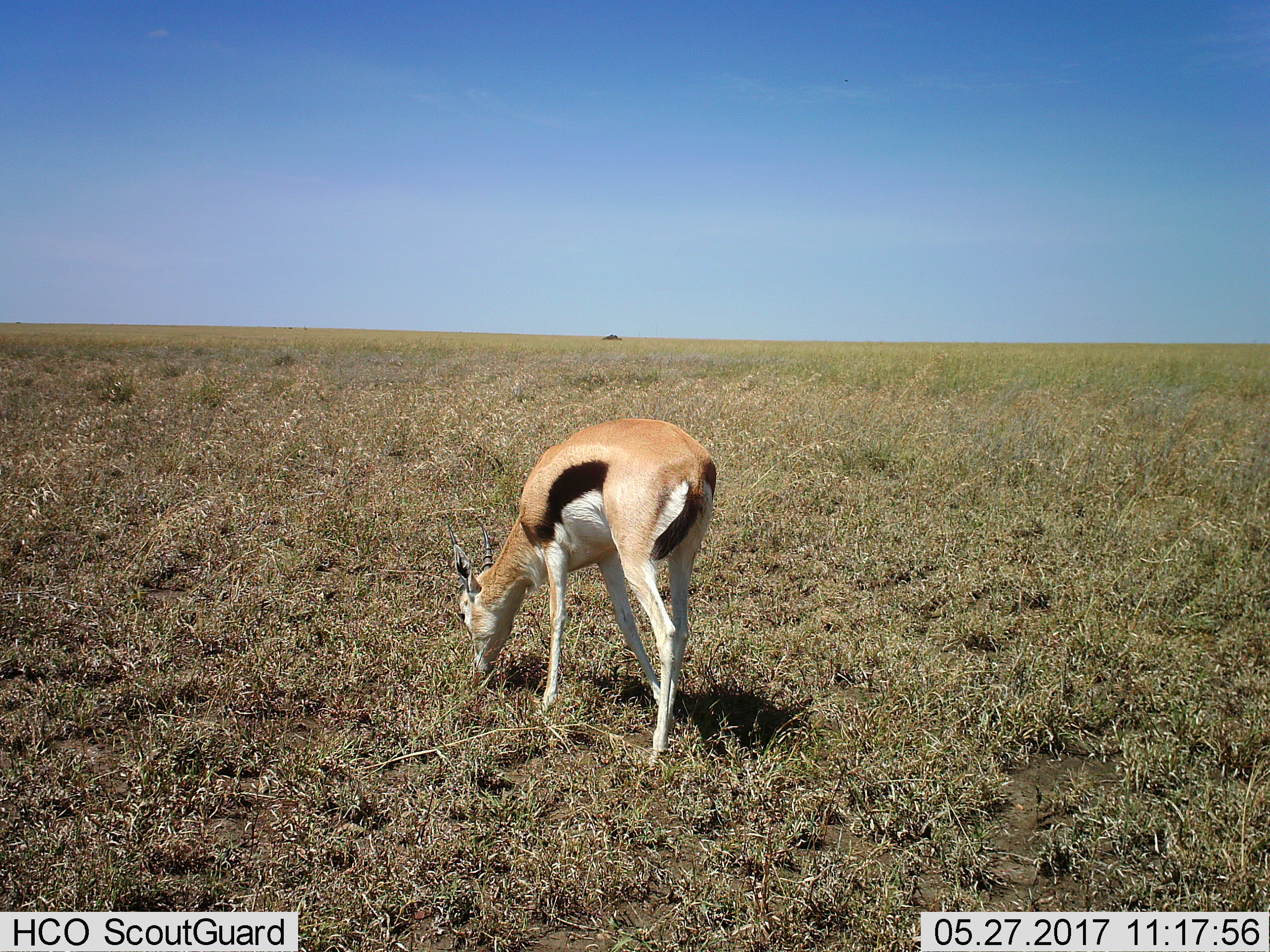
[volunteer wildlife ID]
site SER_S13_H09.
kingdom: Animalia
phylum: Chordata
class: Mammalia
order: Artiodactyla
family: Bovidae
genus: Eudorcas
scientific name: Eudorcas thomsonii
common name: thomson's gazelle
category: gazellethomsons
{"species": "gazellethomsons (thomson's gazelle) (Eudorcas thomsonii)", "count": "1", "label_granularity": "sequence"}